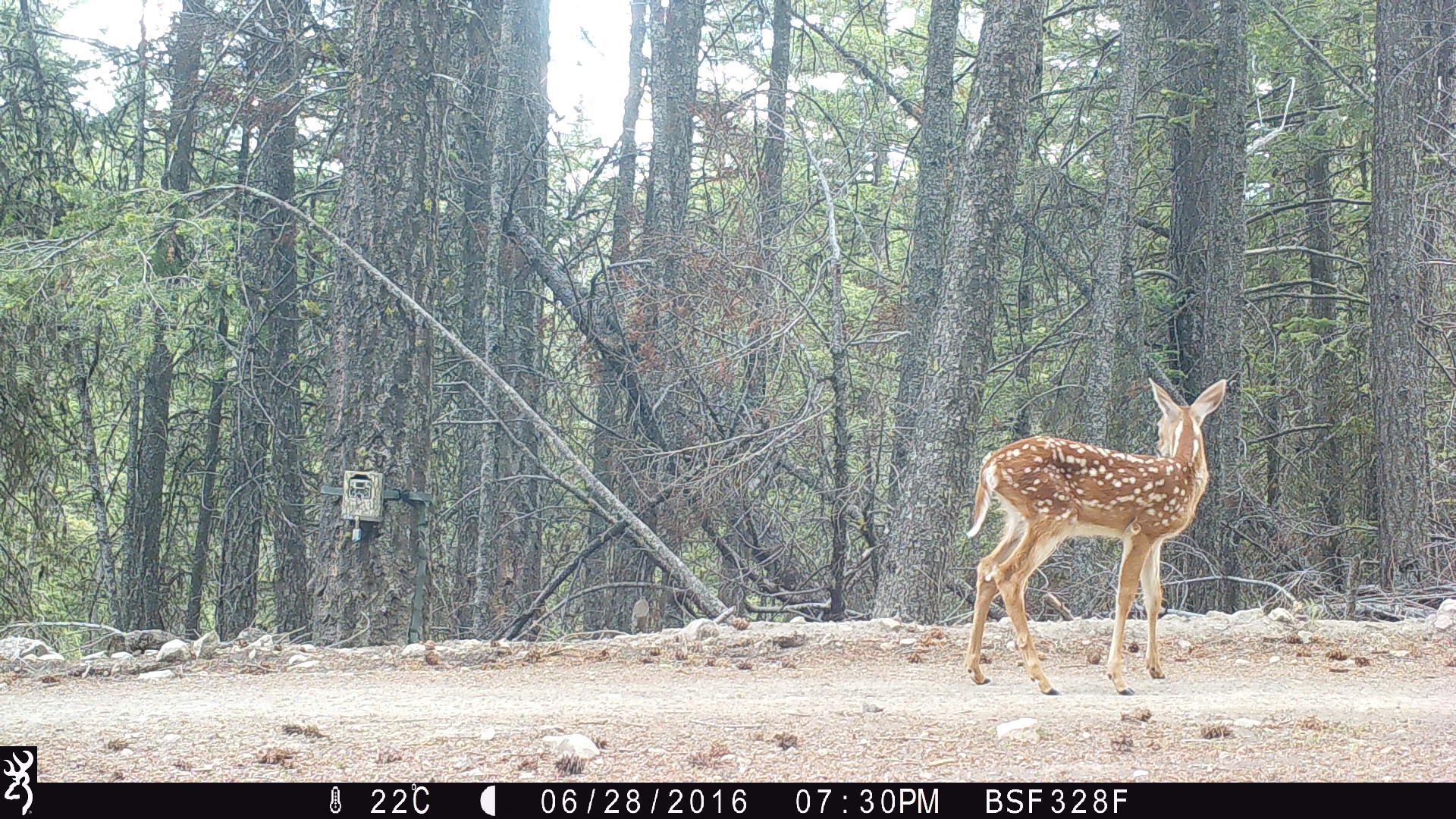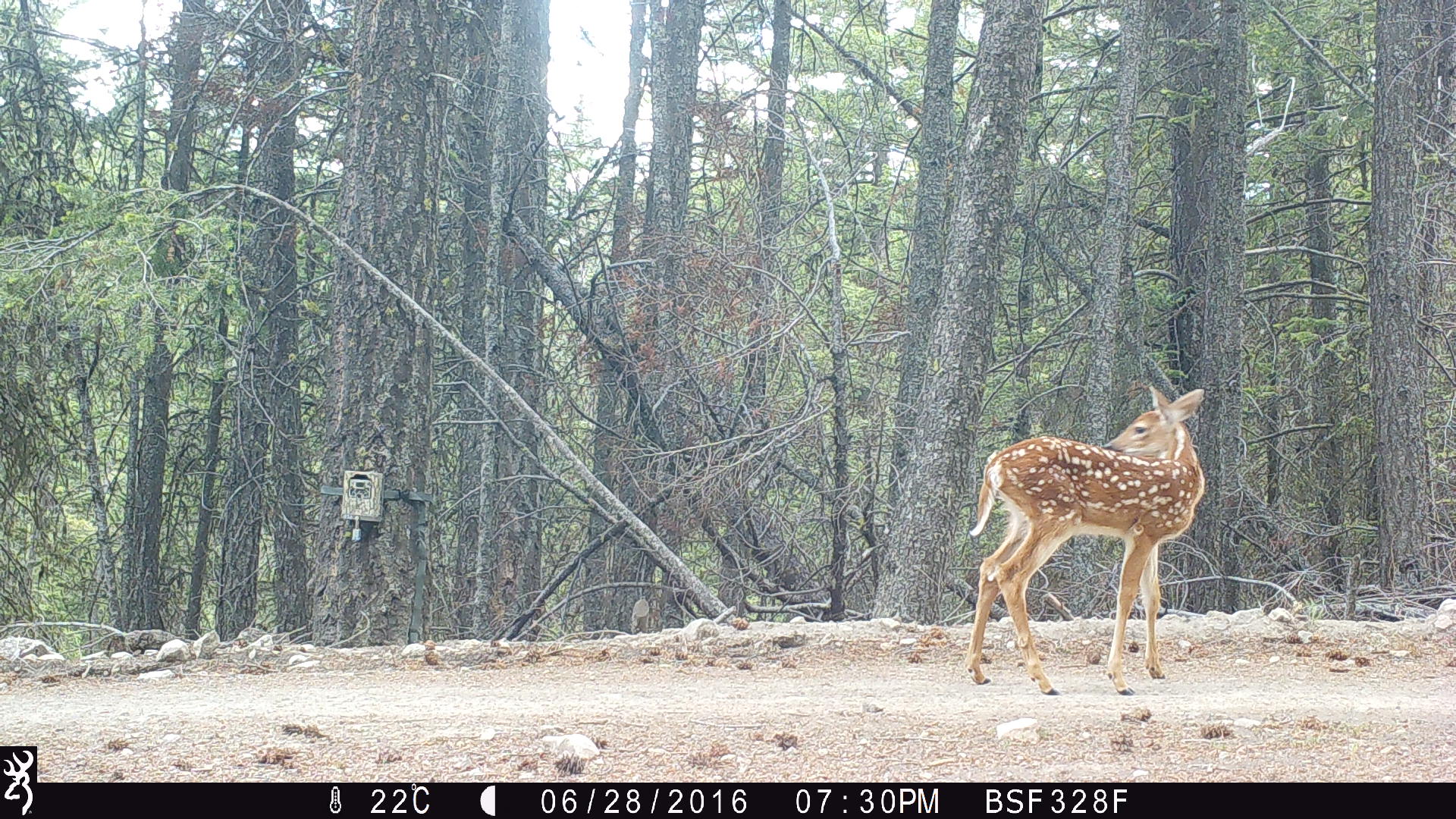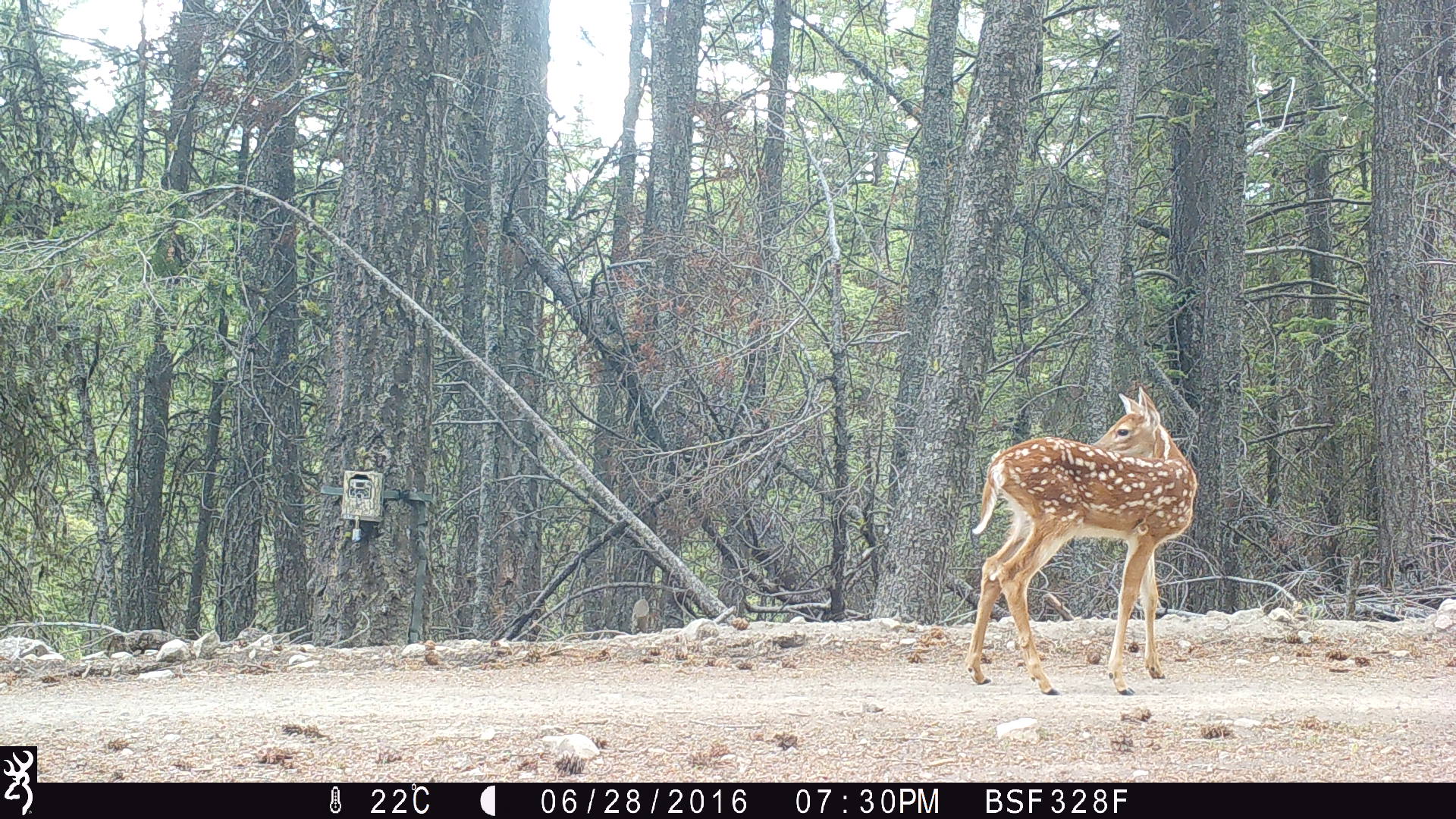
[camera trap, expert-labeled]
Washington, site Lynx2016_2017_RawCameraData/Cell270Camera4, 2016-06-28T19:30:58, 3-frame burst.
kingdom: Animalia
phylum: Chordata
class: Mammalia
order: Artiodactyla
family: Cervidae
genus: Odocoileus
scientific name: Odocoileus virginianus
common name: white-tailed deer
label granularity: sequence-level